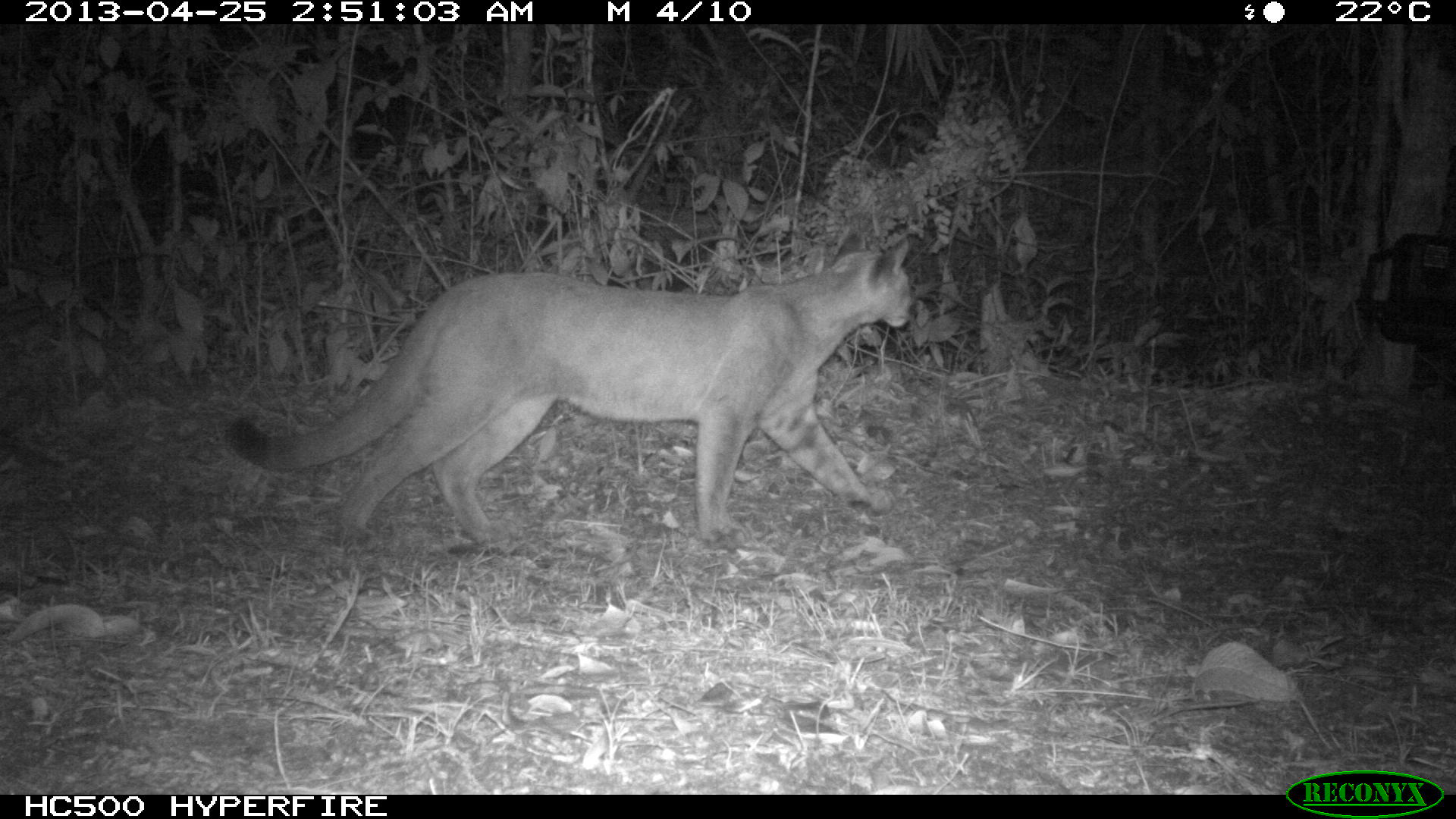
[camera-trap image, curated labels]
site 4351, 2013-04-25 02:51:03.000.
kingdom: Animalia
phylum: Chordata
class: Mammalia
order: Carnivora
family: Felidae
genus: Puma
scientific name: Puma concolor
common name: mountain lion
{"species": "Puma concolor (mountain lion)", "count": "2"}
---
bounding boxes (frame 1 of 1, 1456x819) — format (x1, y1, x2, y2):
puma concolor: (225, 227, 913, 546)